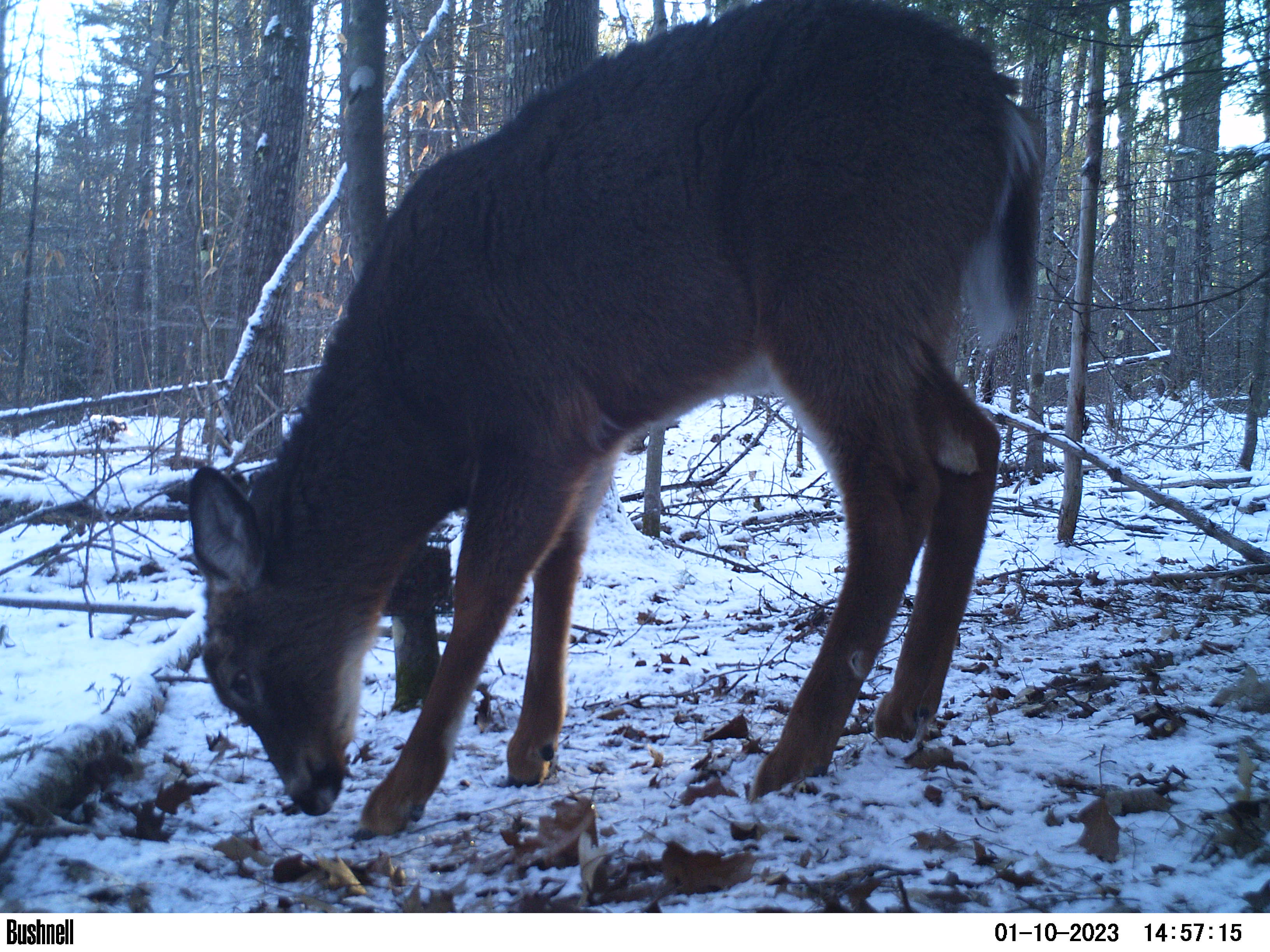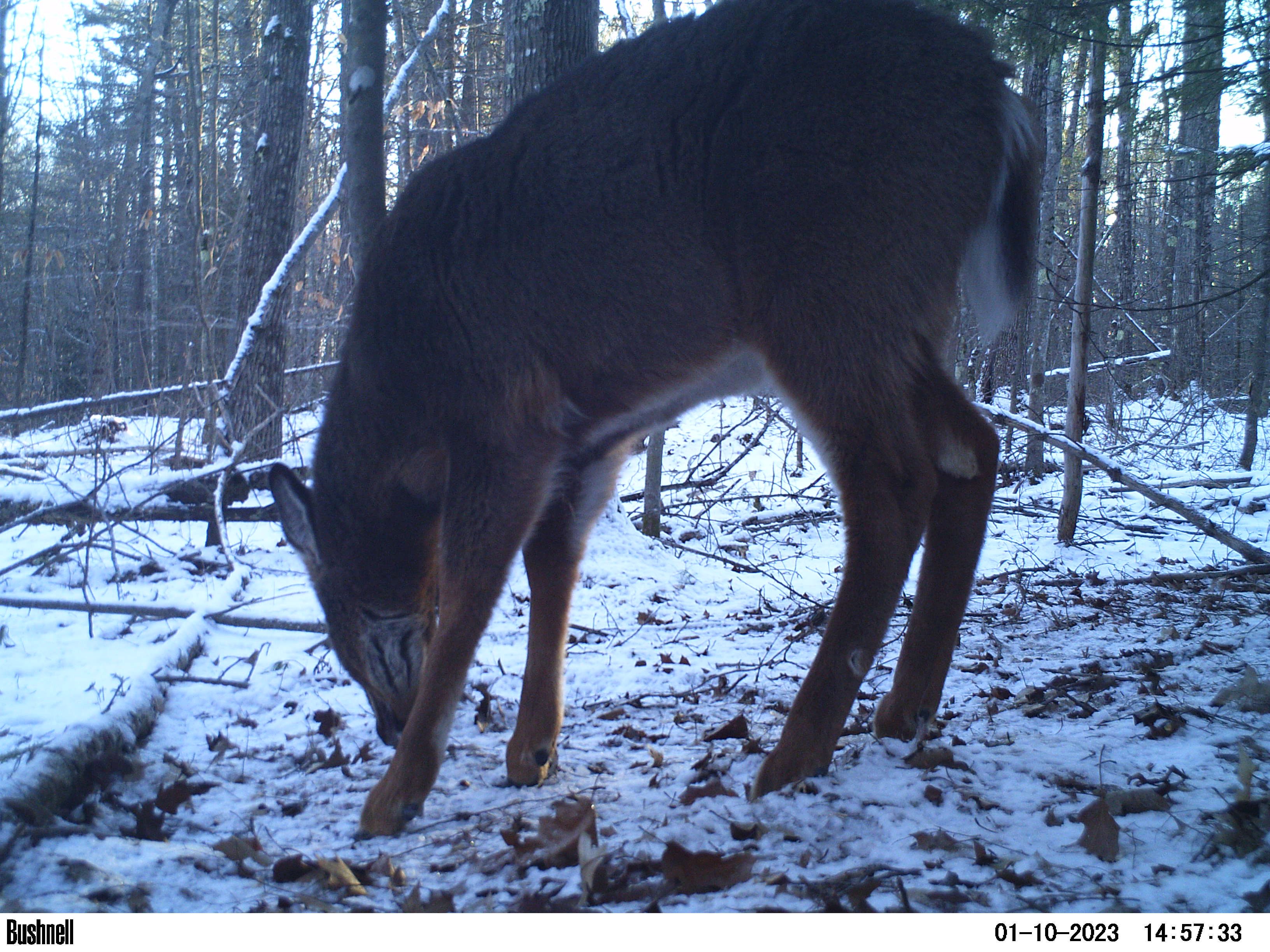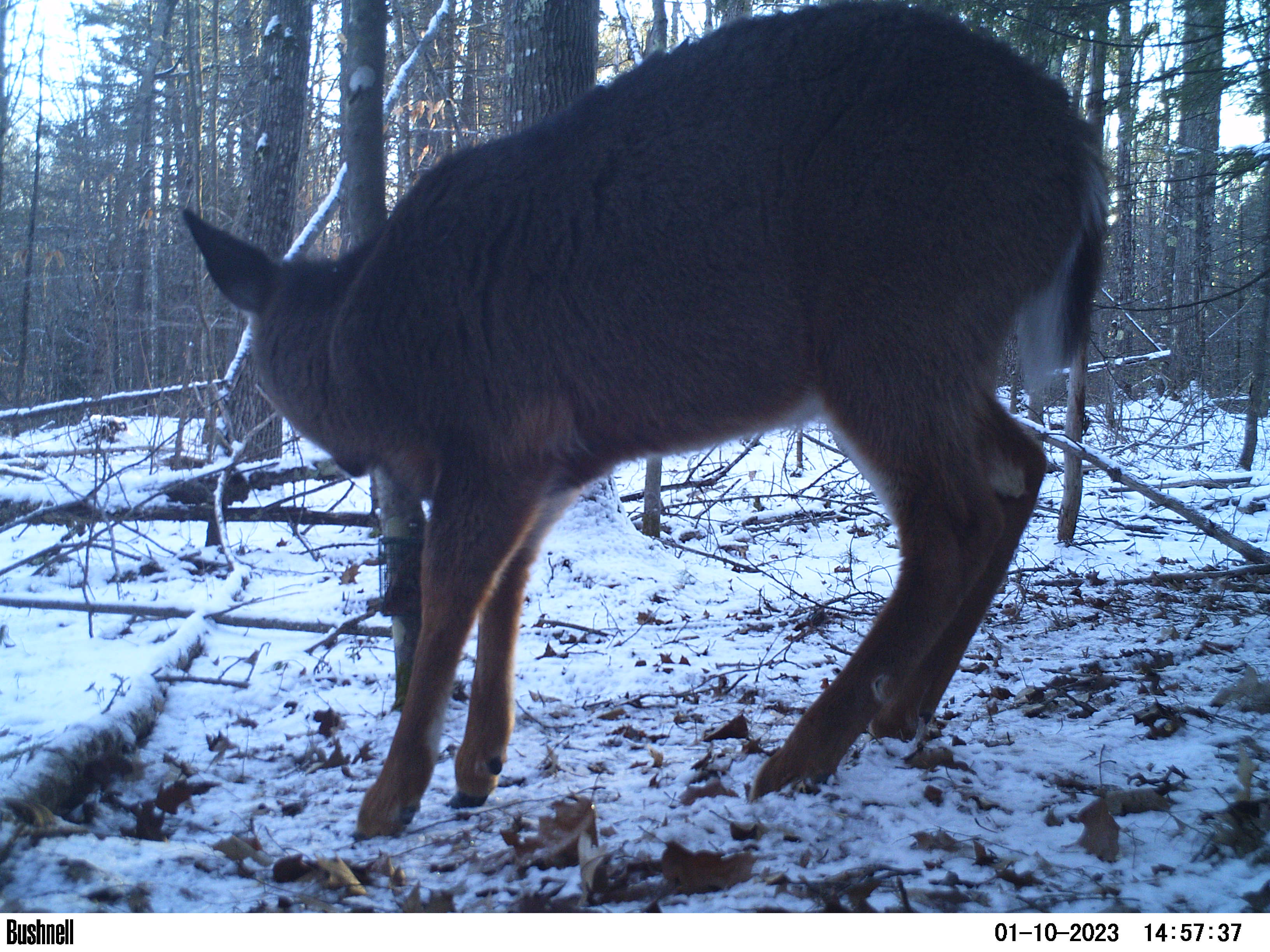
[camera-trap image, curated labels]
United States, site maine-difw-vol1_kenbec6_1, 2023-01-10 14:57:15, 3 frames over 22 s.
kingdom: Animalia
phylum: Chordata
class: Mammalia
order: Artiodactyla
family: Cervidae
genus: Odocoileus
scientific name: Odocoileus virginianus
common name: white-tailed deer